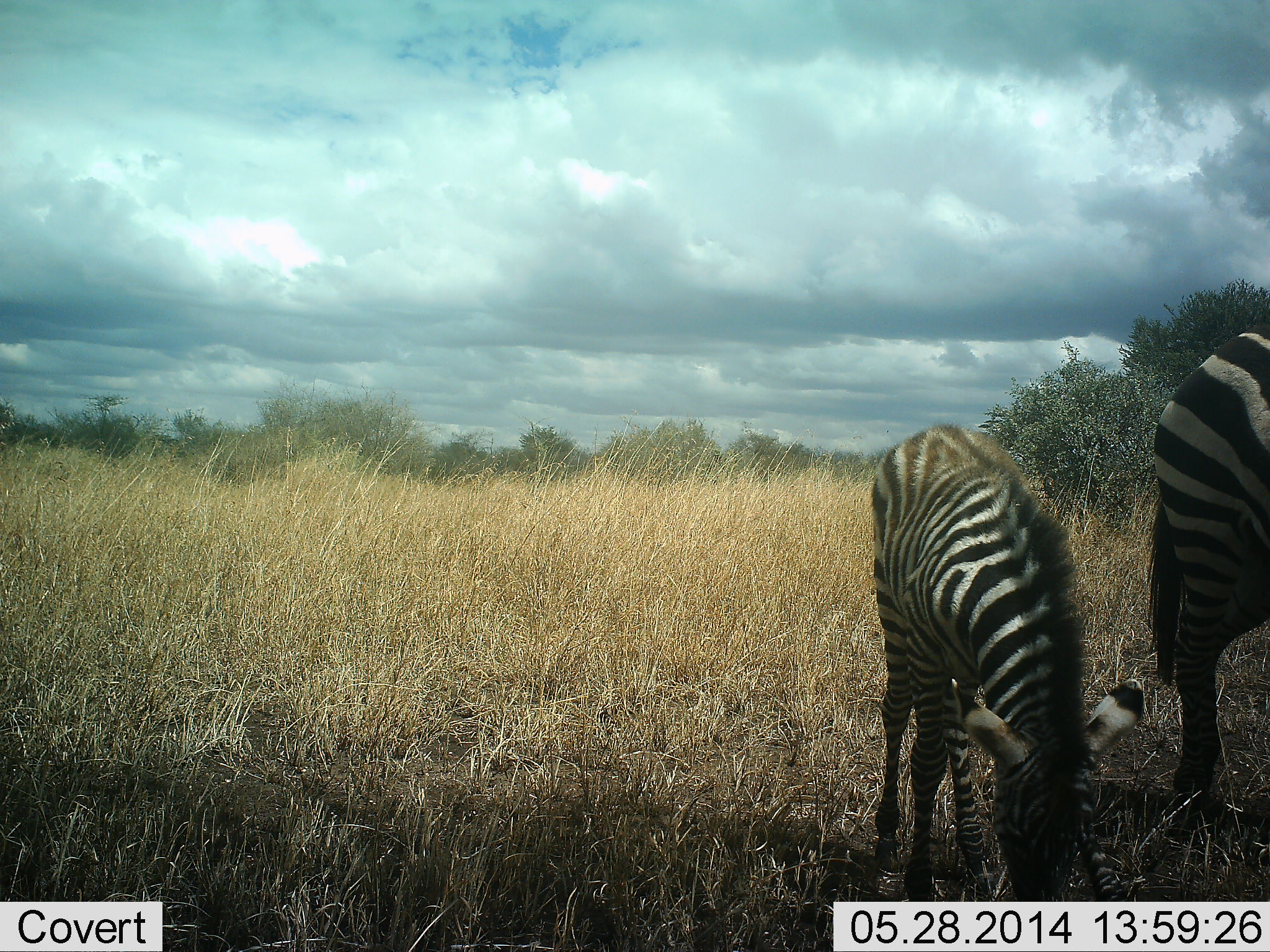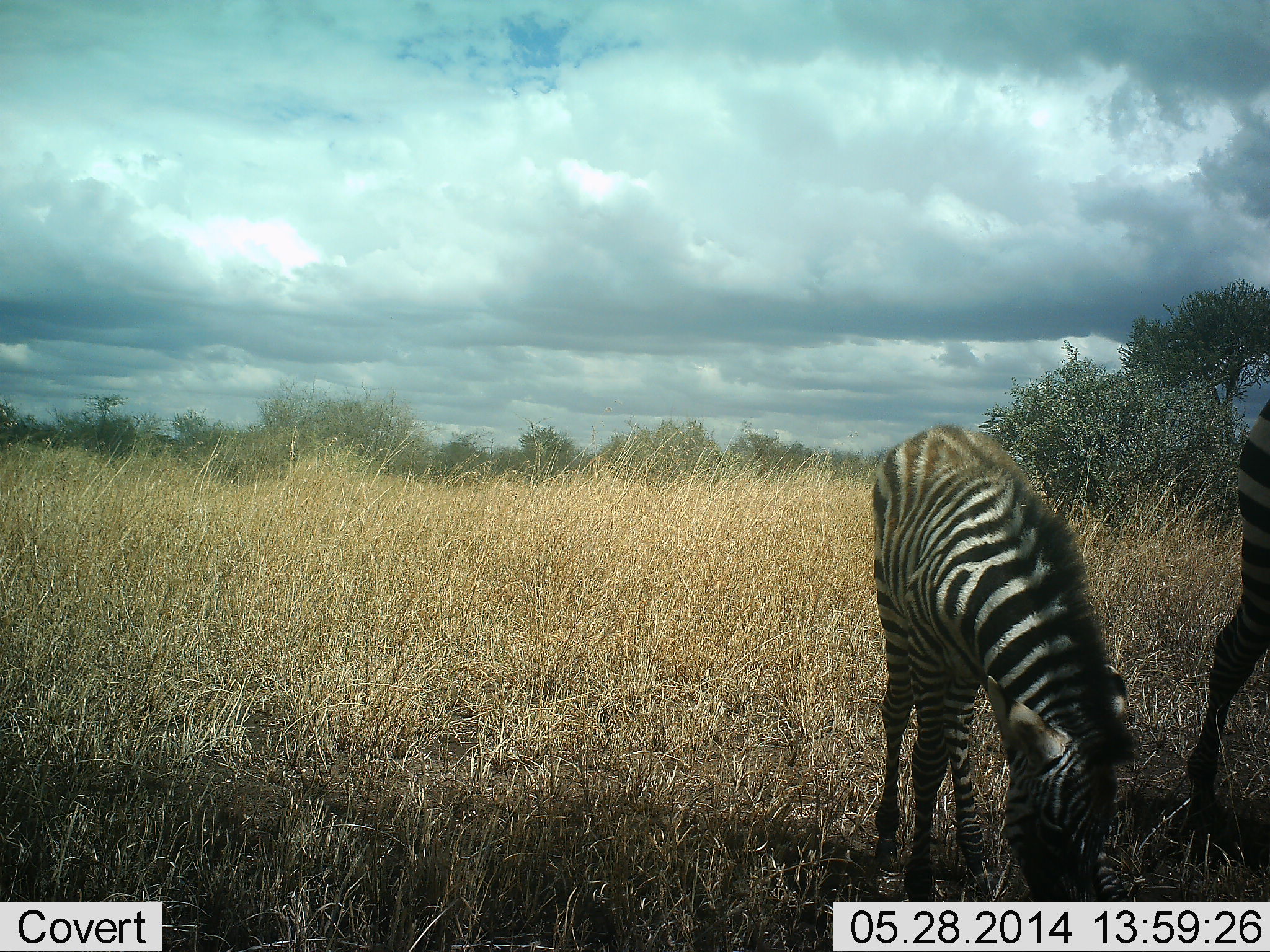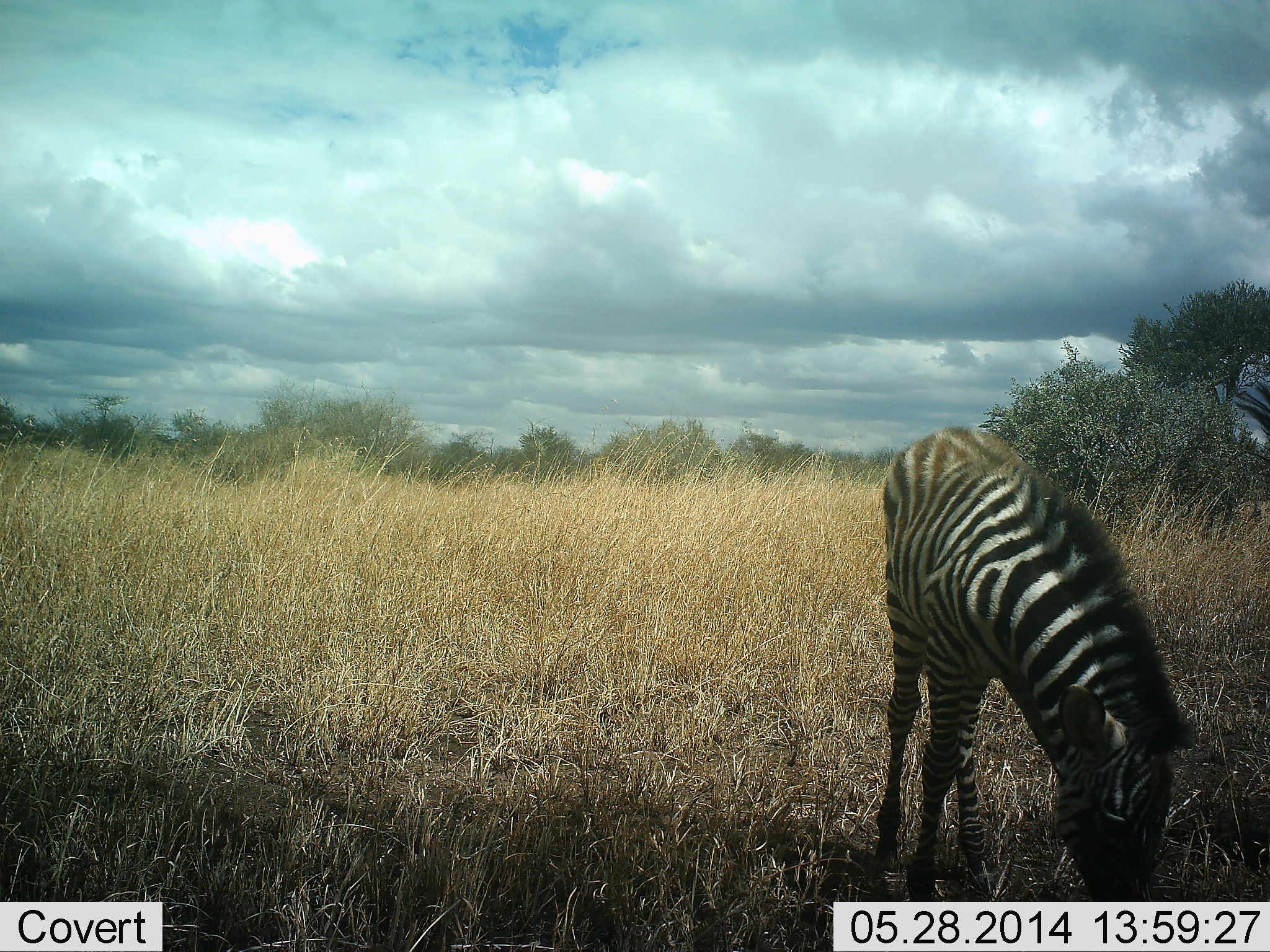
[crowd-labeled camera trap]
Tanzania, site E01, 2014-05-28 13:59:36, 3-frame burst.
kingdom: Animalia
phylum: Chordata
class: Mammalia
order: Perissodactyla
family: Equidae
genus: Equus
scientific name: Equus quagga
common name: plains zebra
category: zebra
Zebra (plains zebra) (Equus quagga), count 2. Behavior (volunteer vote fractions): standing 40%, resting 0%, moving 40%, interacting 0%. Young present (vote fraction): 60%. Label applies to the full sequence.